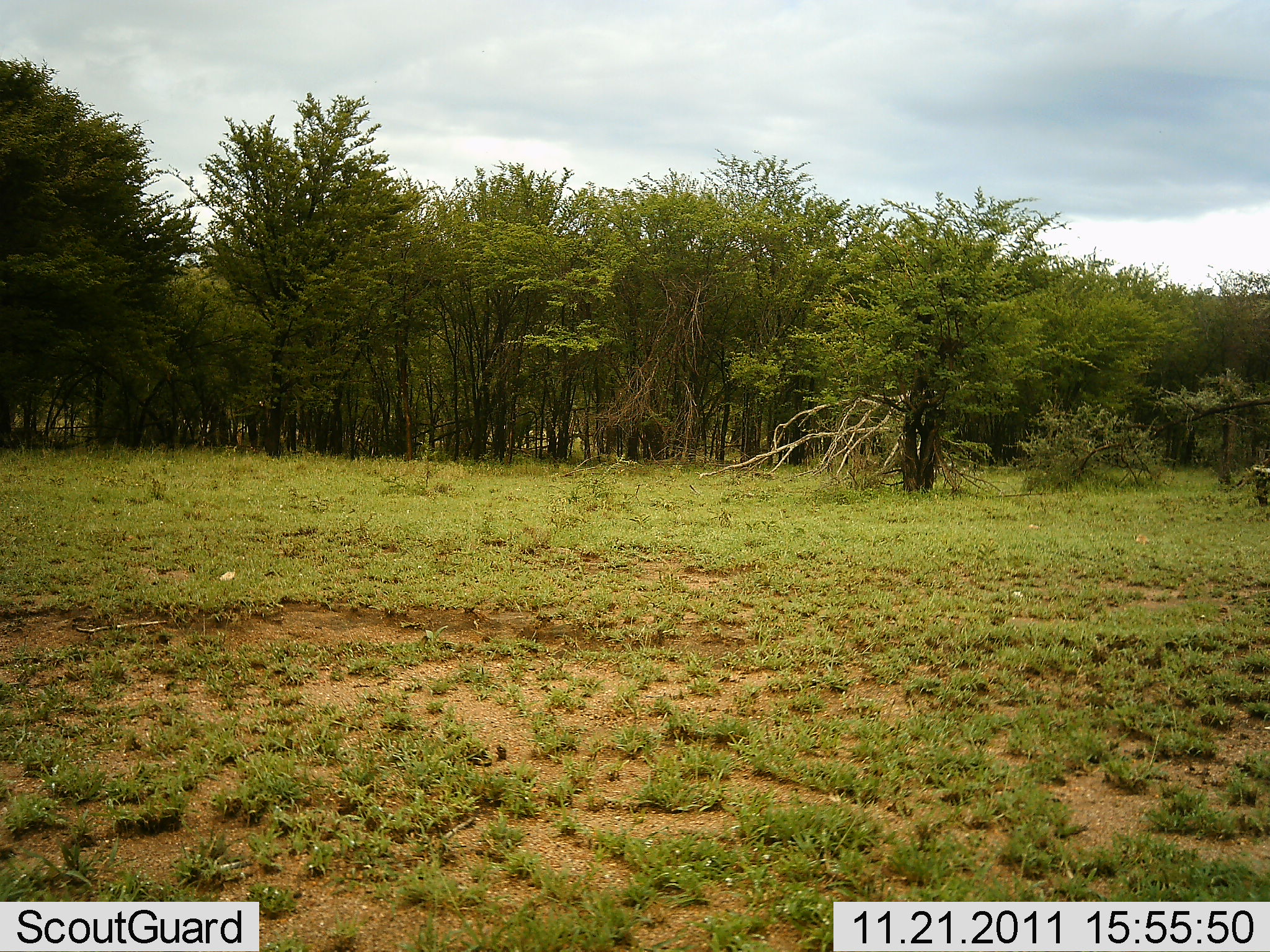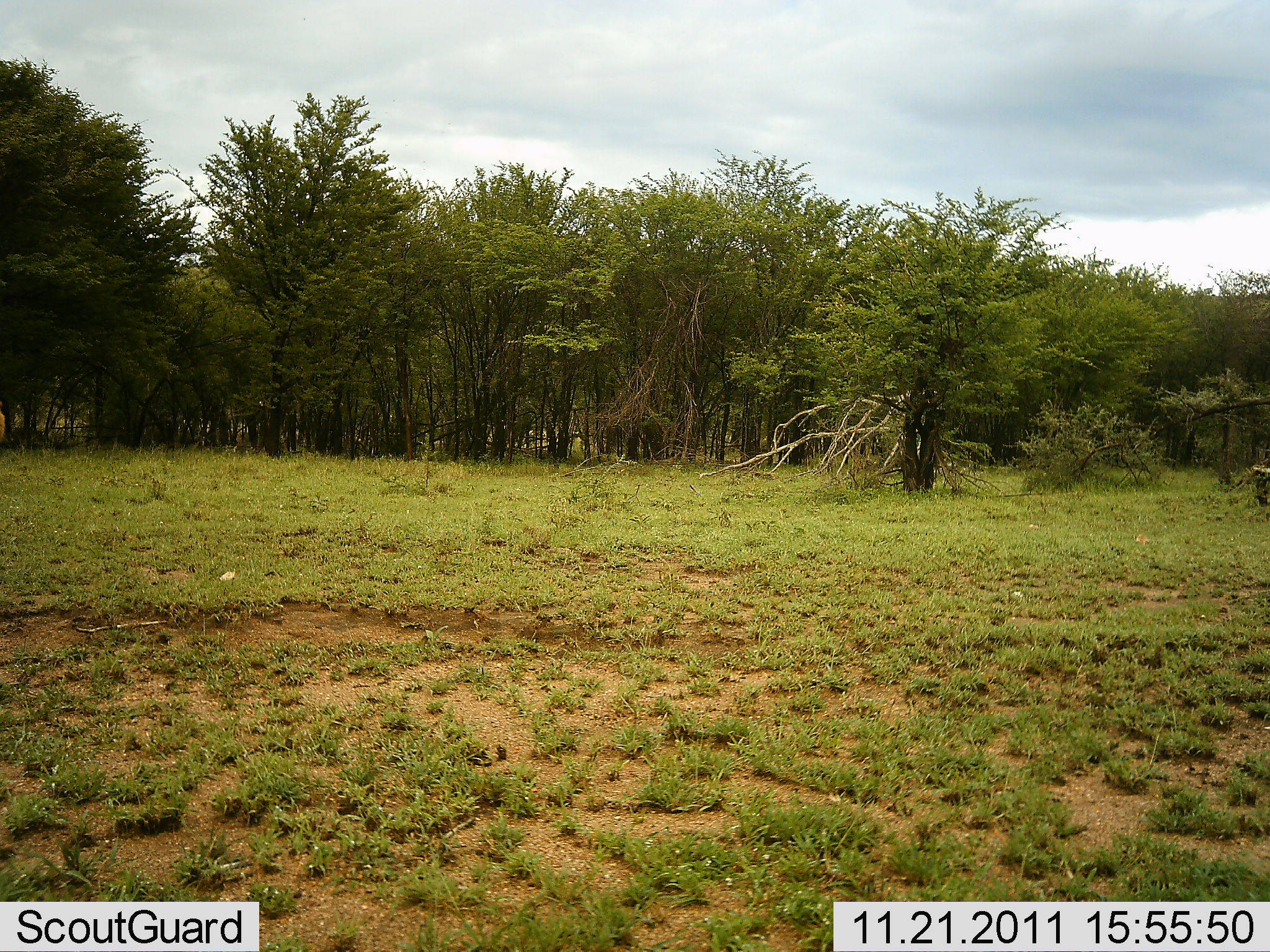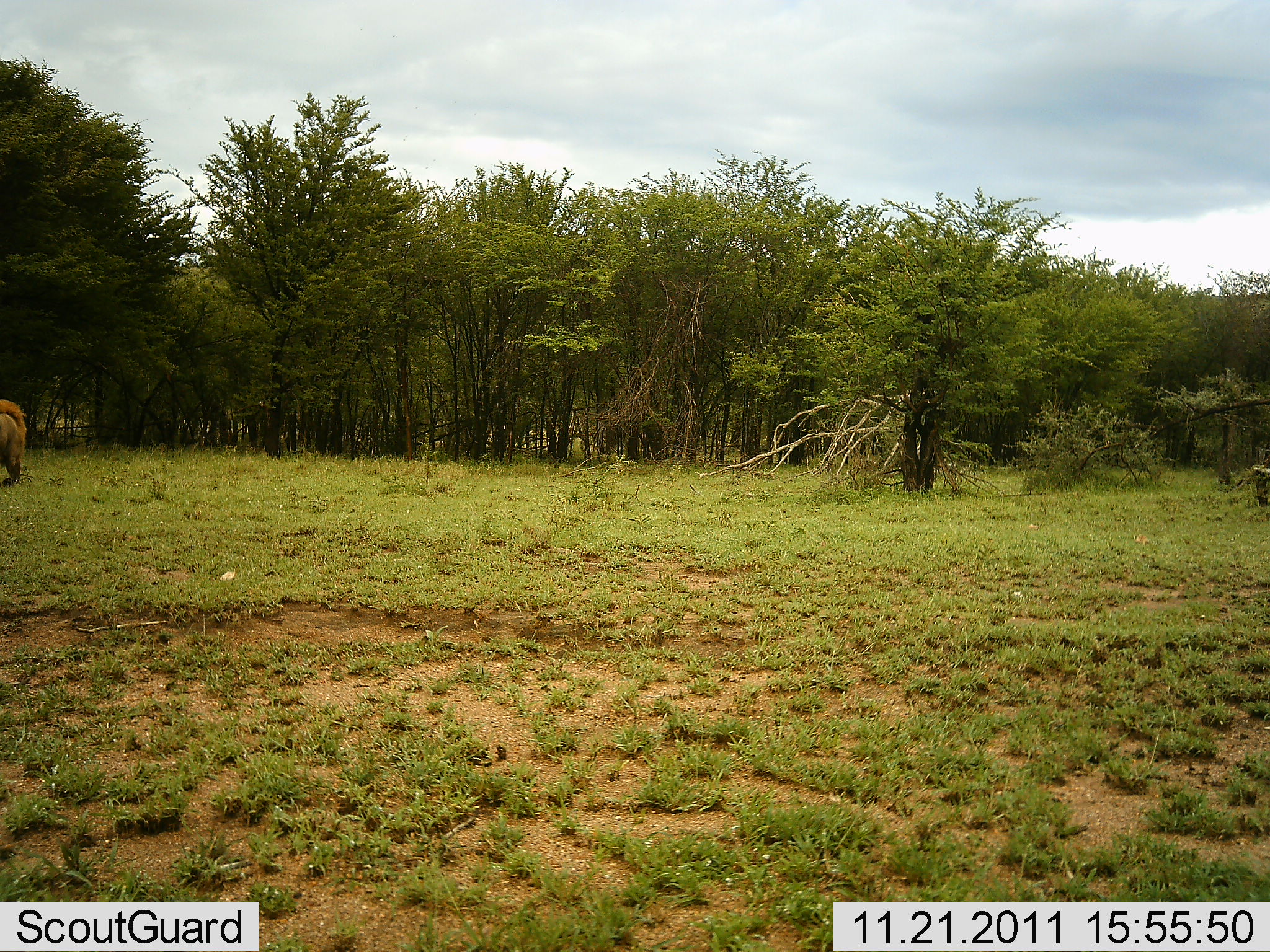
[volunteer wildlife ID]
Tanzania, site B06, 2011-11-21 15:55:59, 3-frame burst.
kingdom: Animalia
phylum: Chordata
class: Mammalia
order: Carnivora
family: Felidae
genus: Panthera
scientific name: Panthera leo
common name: lion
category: lionmale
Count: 1.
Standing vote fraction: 14%.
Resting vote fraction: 0%.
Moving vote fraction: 86%.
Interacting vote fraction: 0%.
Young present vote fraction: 0%.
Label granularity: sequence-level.